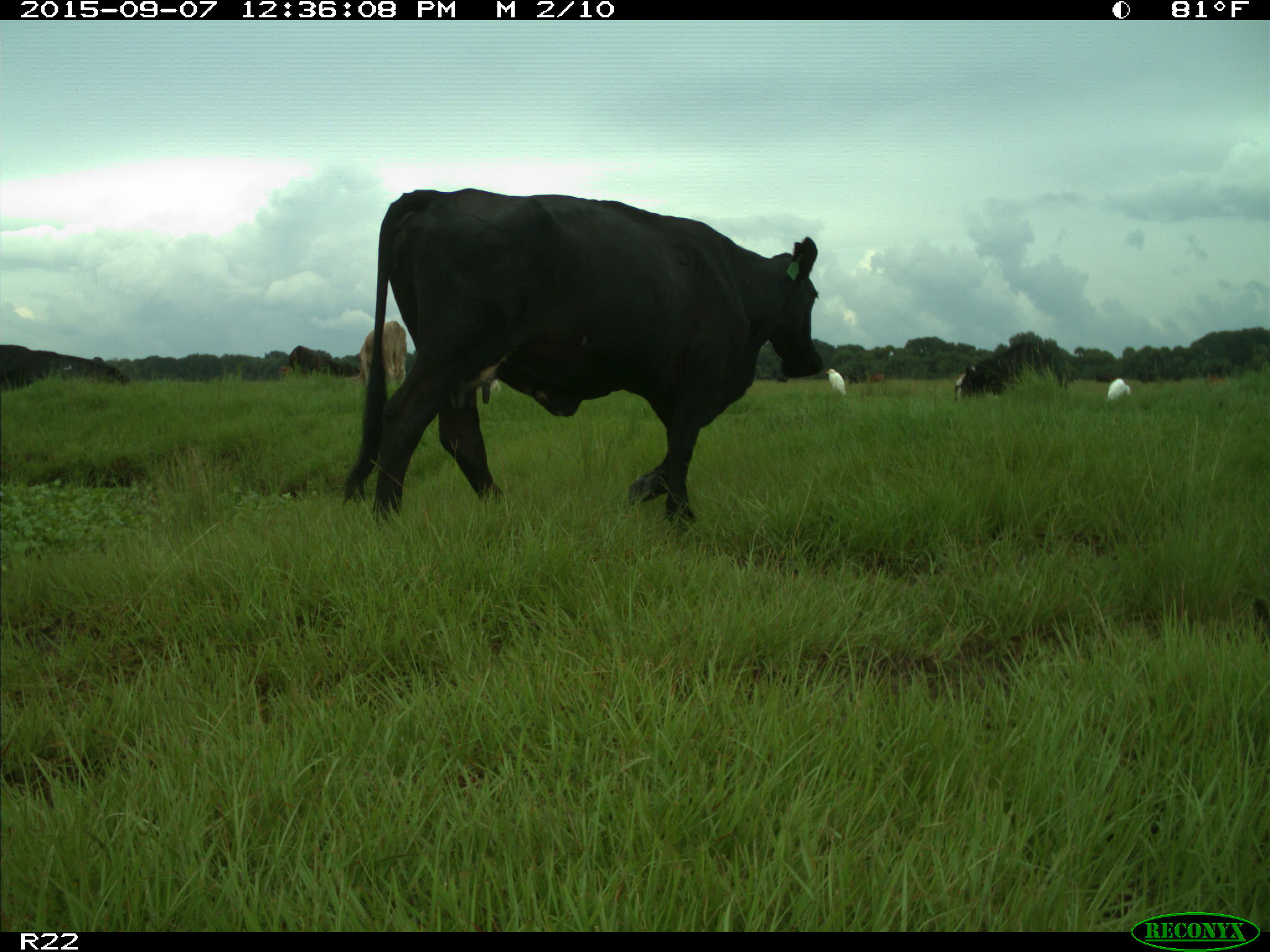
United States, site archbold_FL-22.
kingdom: Animalia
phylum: Chordata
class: Mammalia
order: Artiodactyla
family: Bovidae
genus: Bos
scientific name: Bos taurus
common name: domestic cow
Bos taurus (domestic cow).